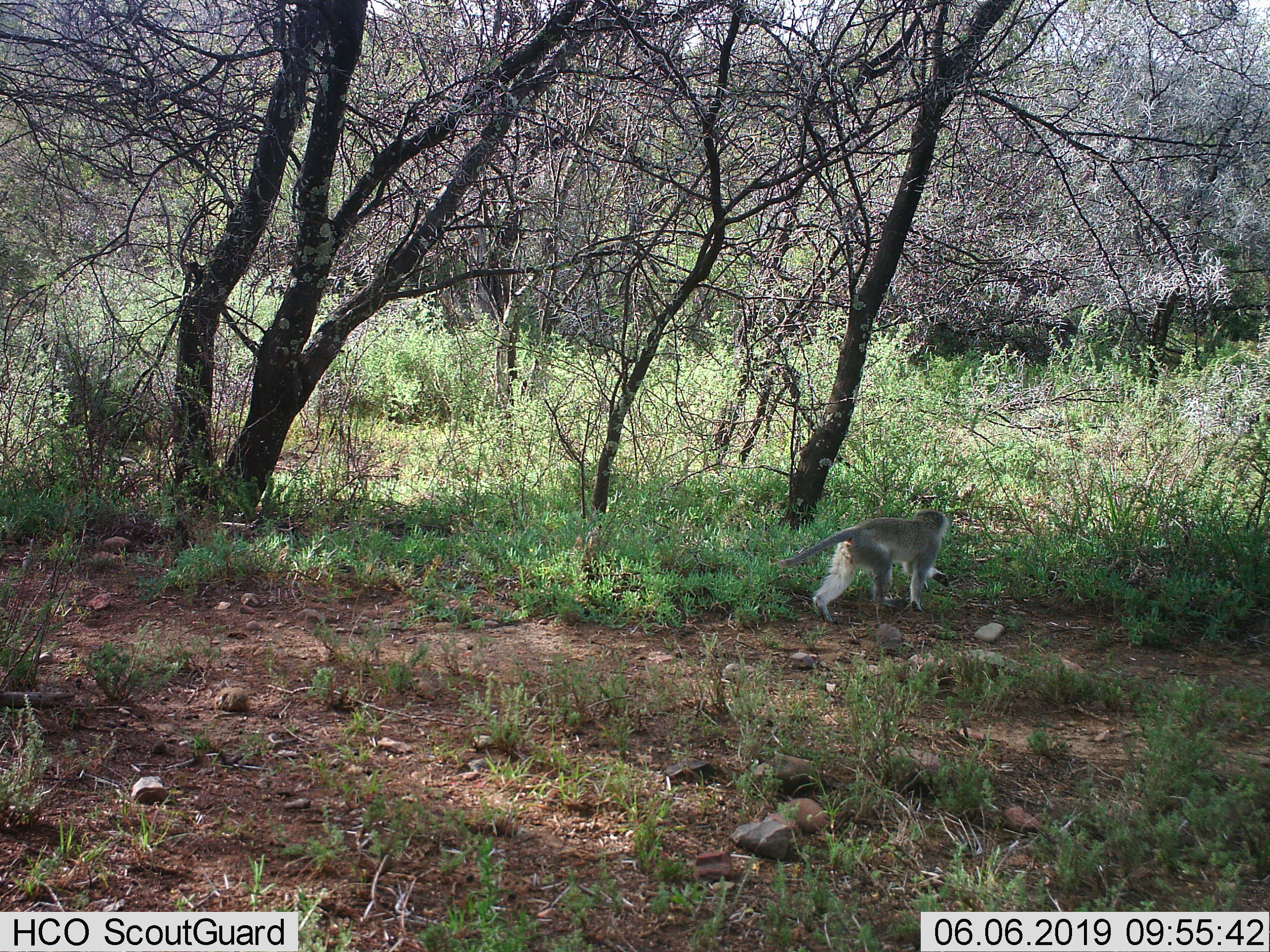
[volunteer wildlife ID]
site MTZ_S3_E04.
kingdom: Animalia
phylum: Chordata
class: Mammalia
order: Primates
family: Cercopithecidae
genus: Chlorocebus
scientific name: Chlorocebus pygerythrus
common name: vervet monkey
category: monkeyvervet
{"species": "monkeyvervet (vervet monkey) (Chlorocebus pygerythrus)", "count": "1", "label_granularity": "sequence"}